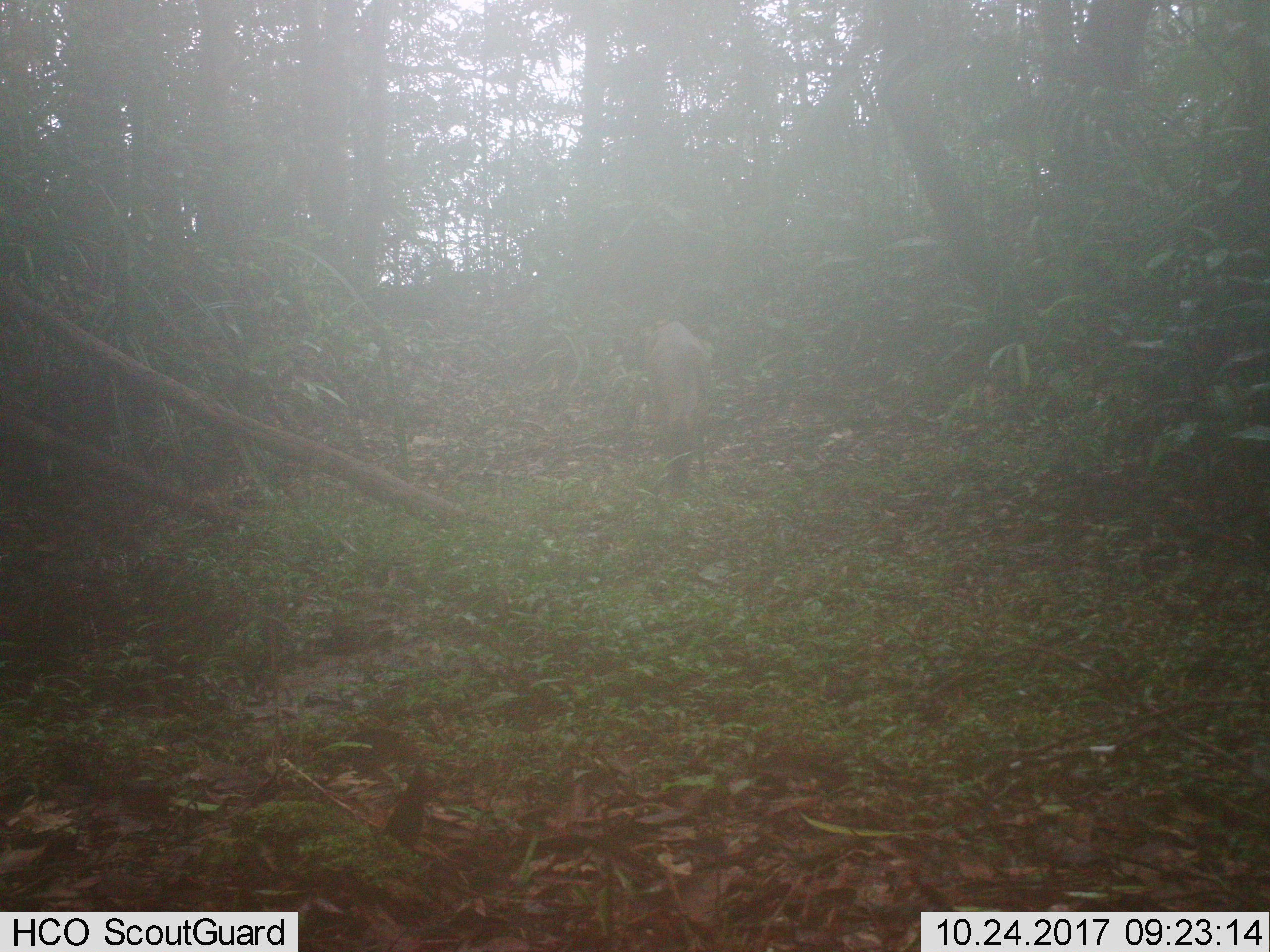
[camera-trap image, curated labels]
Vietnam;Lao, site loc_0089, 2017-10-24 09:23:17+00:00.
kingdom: Animalia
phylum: Chordata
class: Mammalia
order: Artiodactyla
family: Cervidae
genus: Muntiacus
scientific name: Muntiacus vuquangensis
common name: large-antlered muntjac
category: large antlered muntjac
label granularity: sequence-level